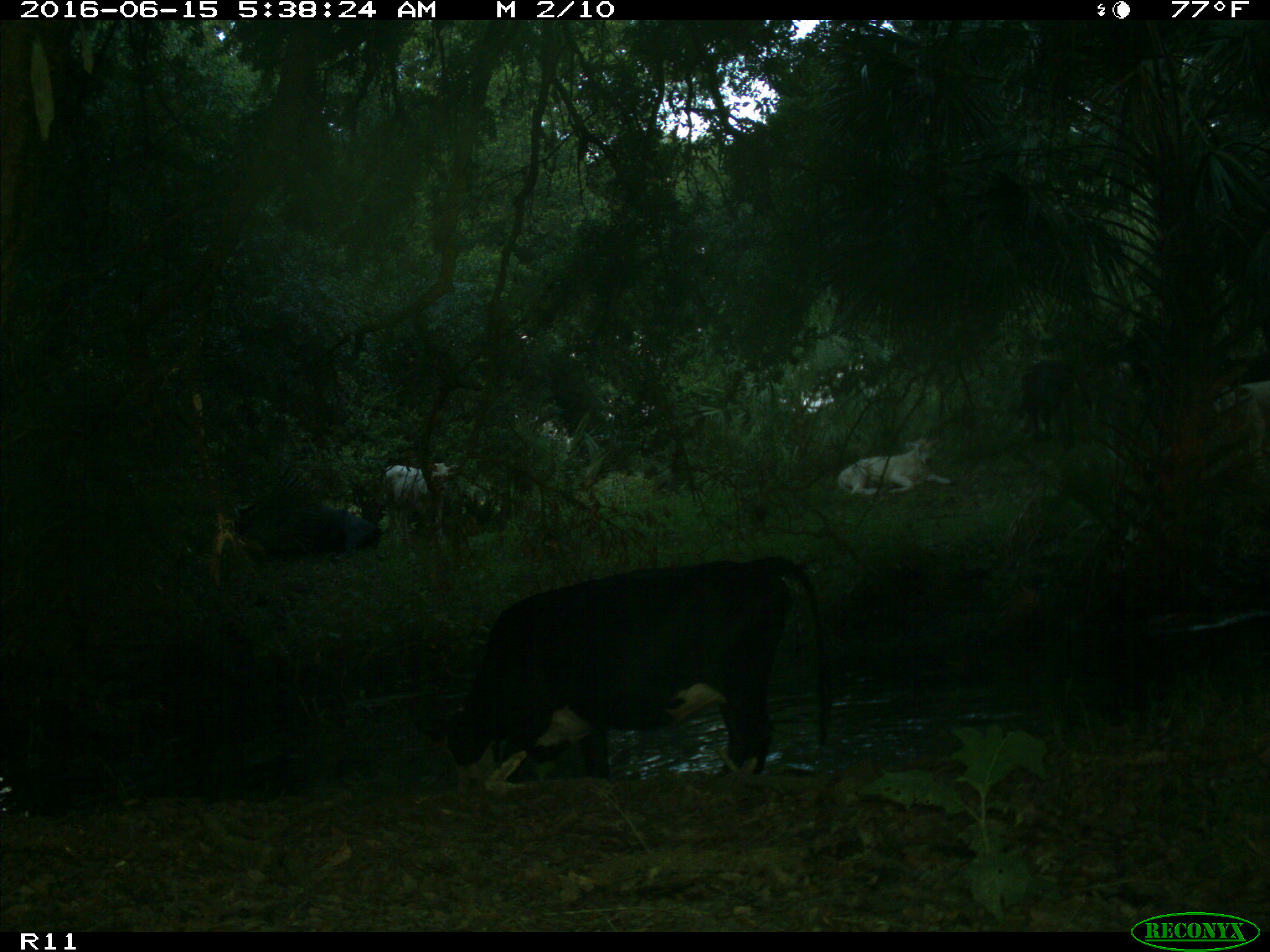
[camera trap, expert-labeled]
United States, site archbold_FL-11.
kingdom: Animalia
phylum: Chordata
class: Mammalia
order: Artiodactyla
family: Bovidae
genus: Bos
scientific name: Bos taurus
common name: domestic cow